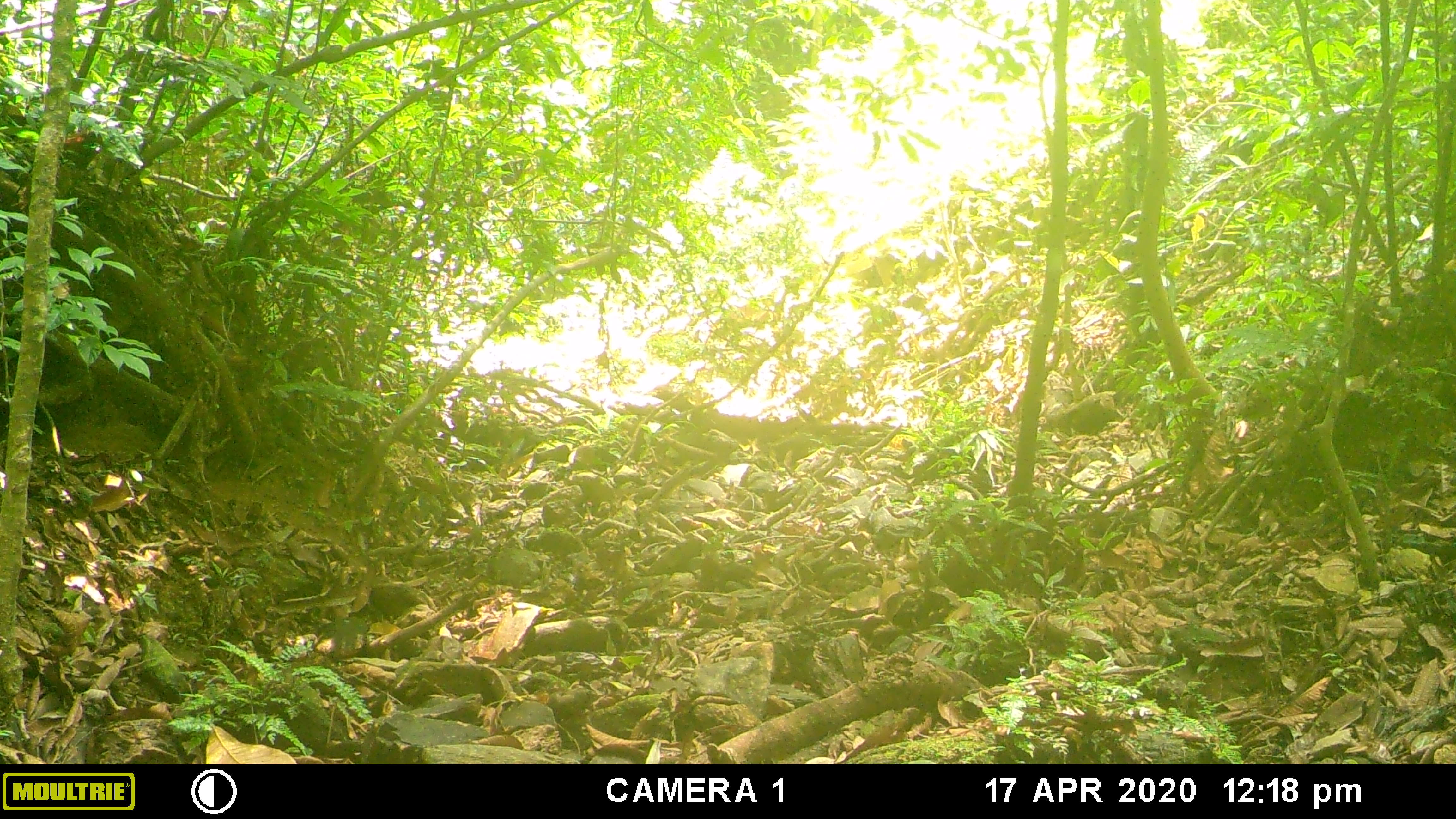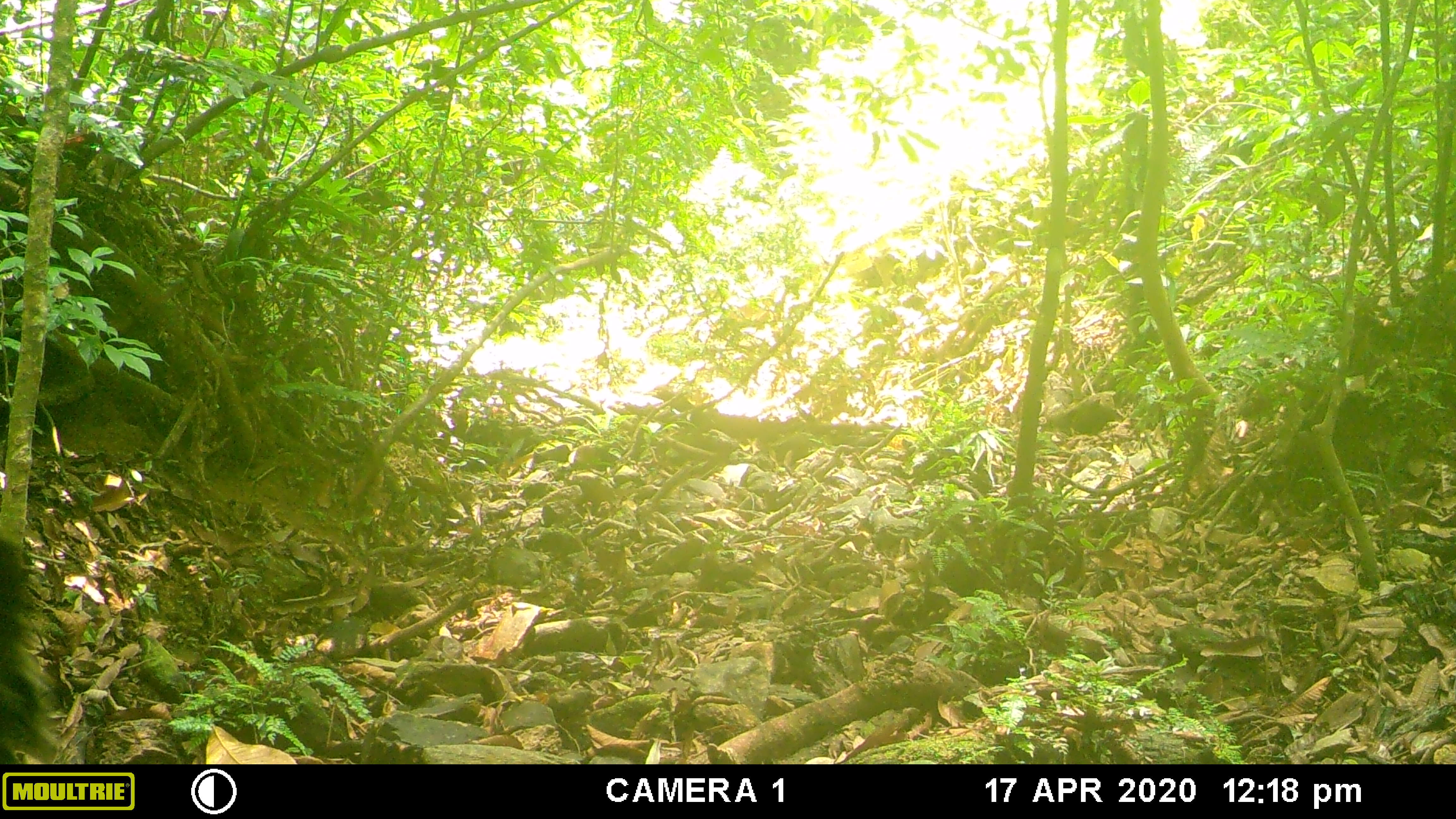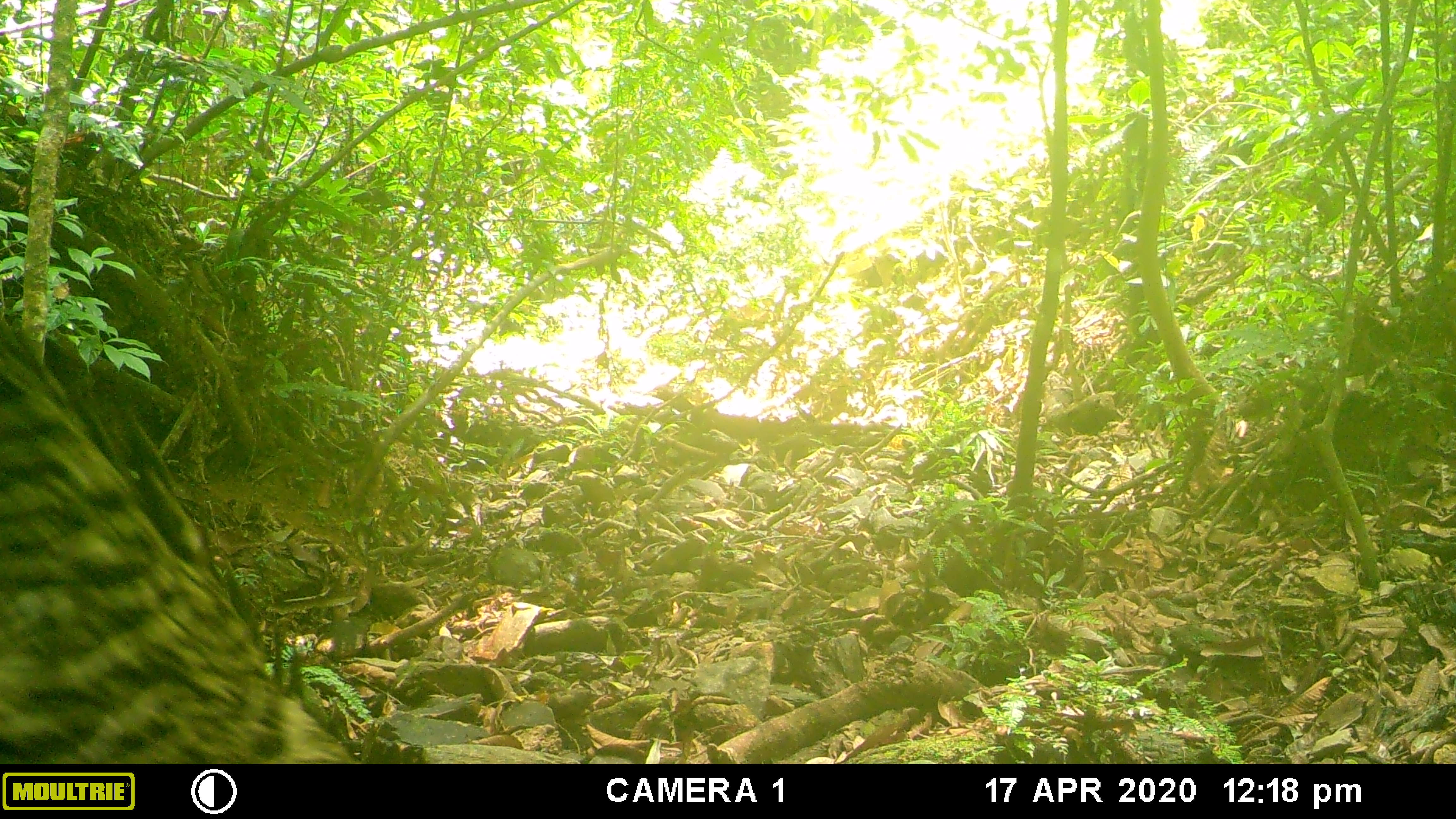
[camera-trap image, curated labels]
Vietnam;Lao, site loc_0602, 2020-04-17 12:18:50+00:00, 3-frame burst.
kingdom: Animalia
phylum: Chordata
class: Mammalia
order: Artiodactyla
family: Suidae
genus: Sus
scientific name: Sus scrofa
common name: eurasian wild pig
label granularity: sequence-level